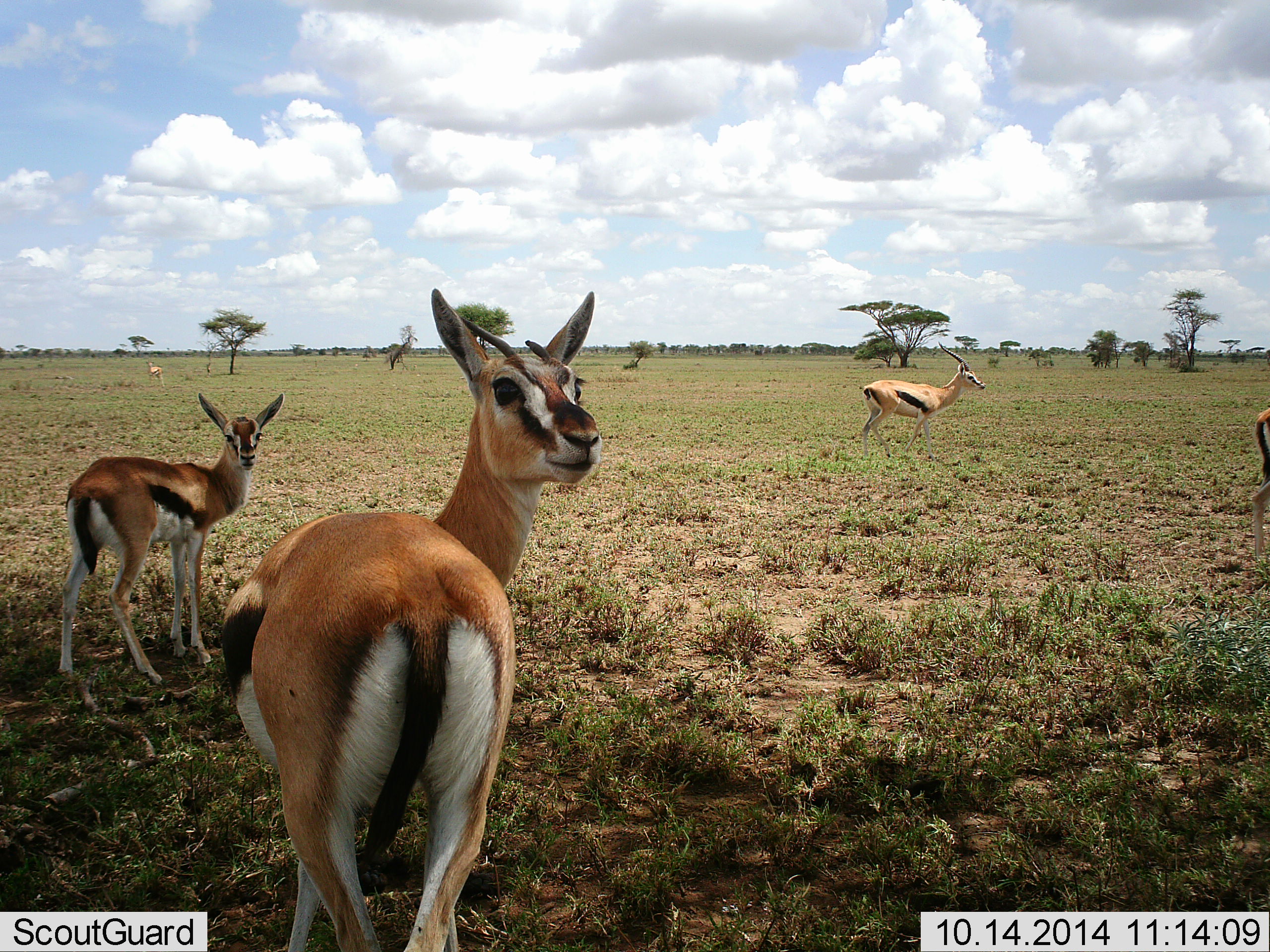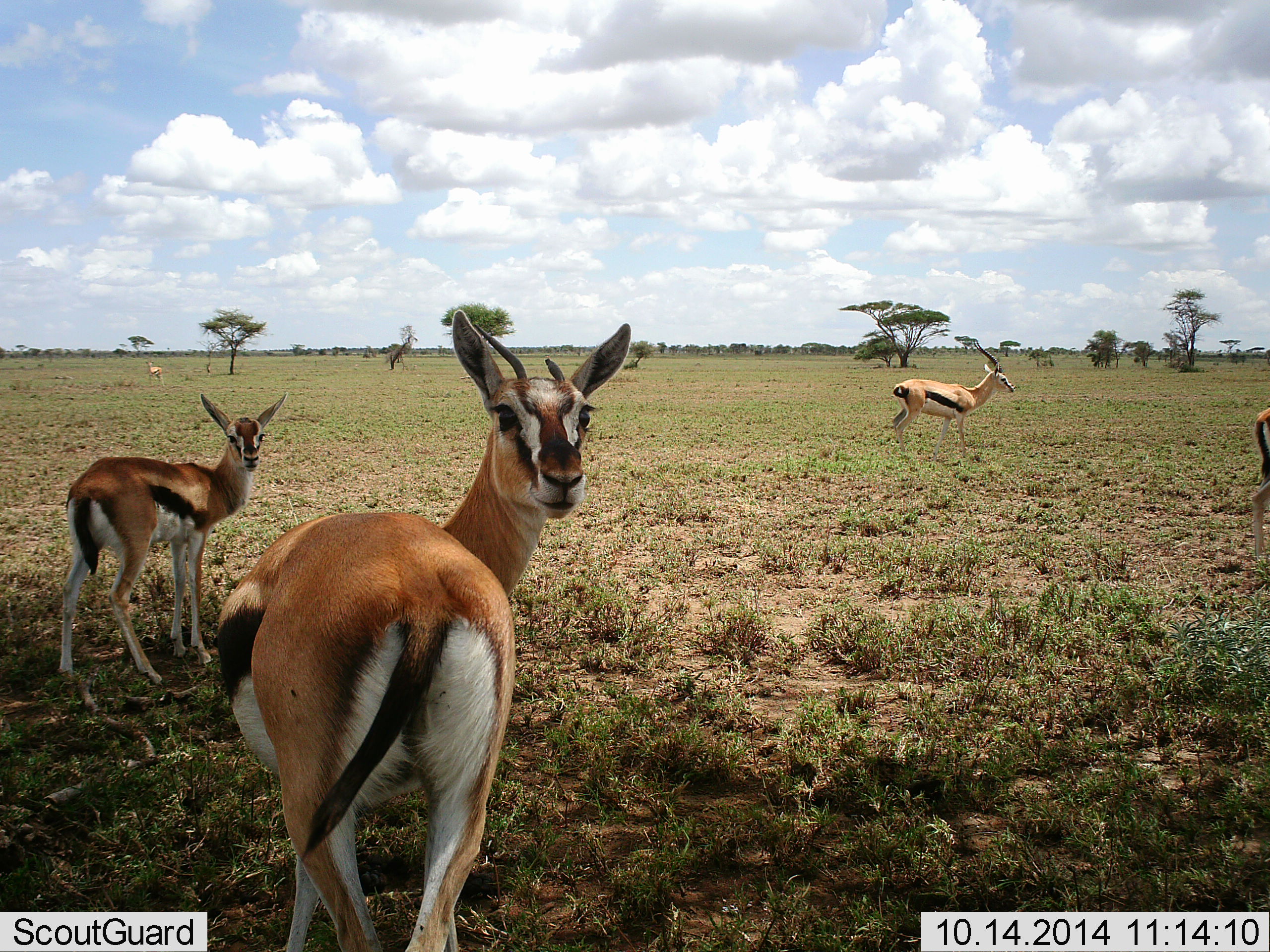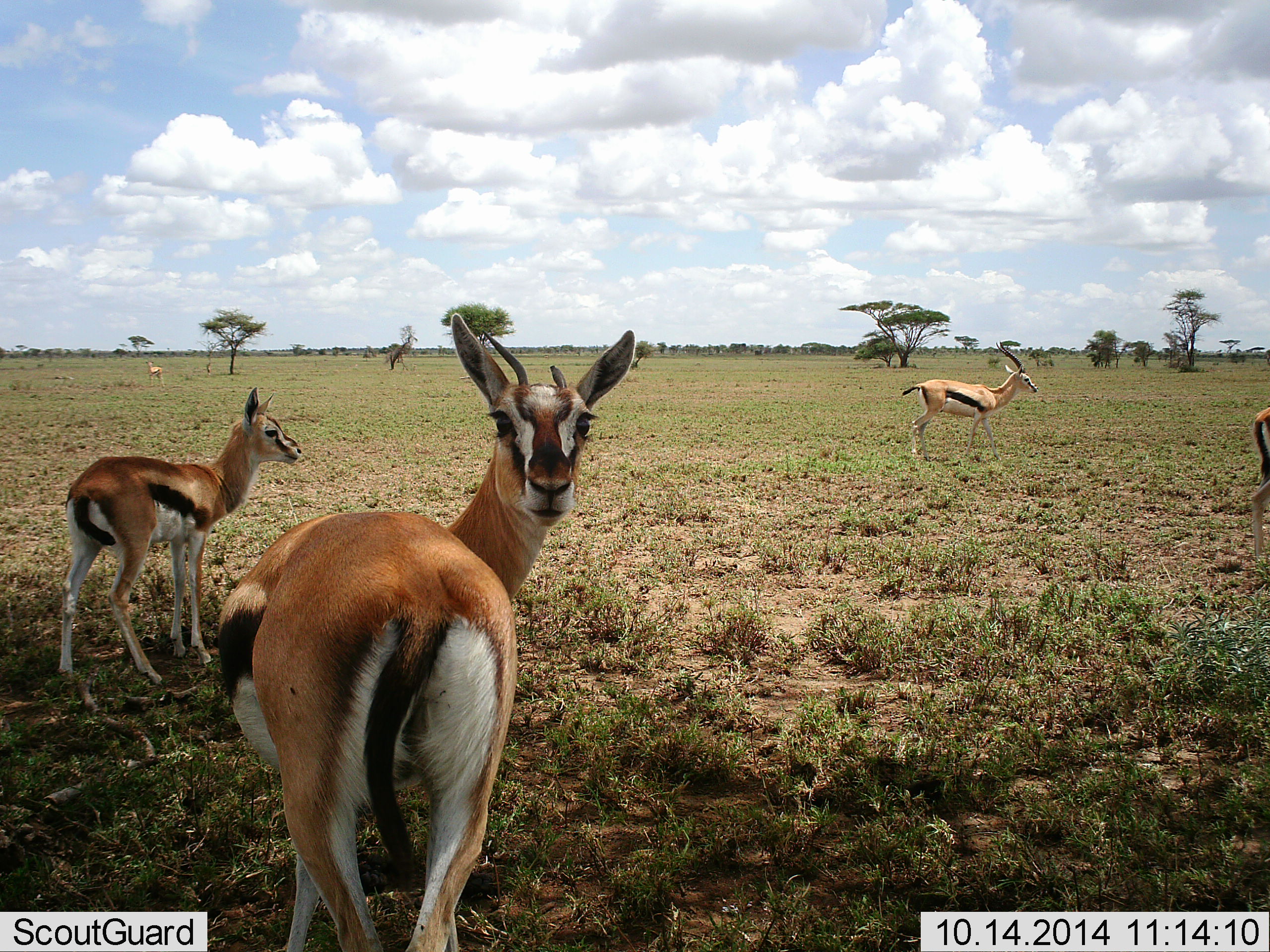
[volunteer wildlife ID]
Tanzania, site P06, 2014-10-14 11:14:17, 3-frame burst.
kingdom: Animalia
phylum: Chordata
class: Mammalia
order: Artiodactyla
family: Bovidae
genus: Eudorcas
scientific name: Eudorcas thomsonii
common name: thomson's gazelle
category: gazellethomsons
Gazellethomsons (thomson's gazelle) (Eudorcas thomsonii), count 5. Behavior (volunteer vote fractions): standing 100%, resting 0%, moving 80%, interacting 0%. Young present (vote fraction): 20%. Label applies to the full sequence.